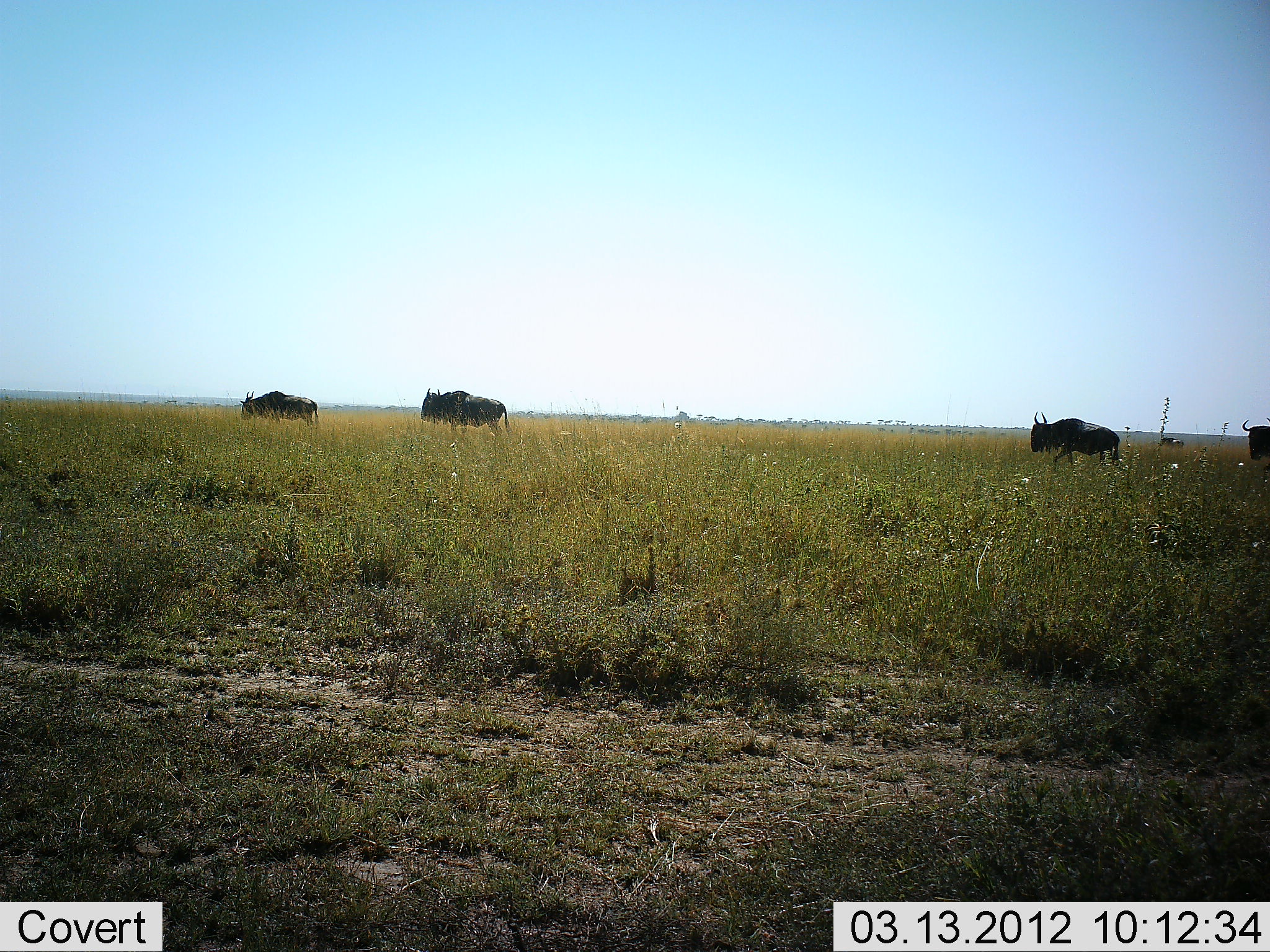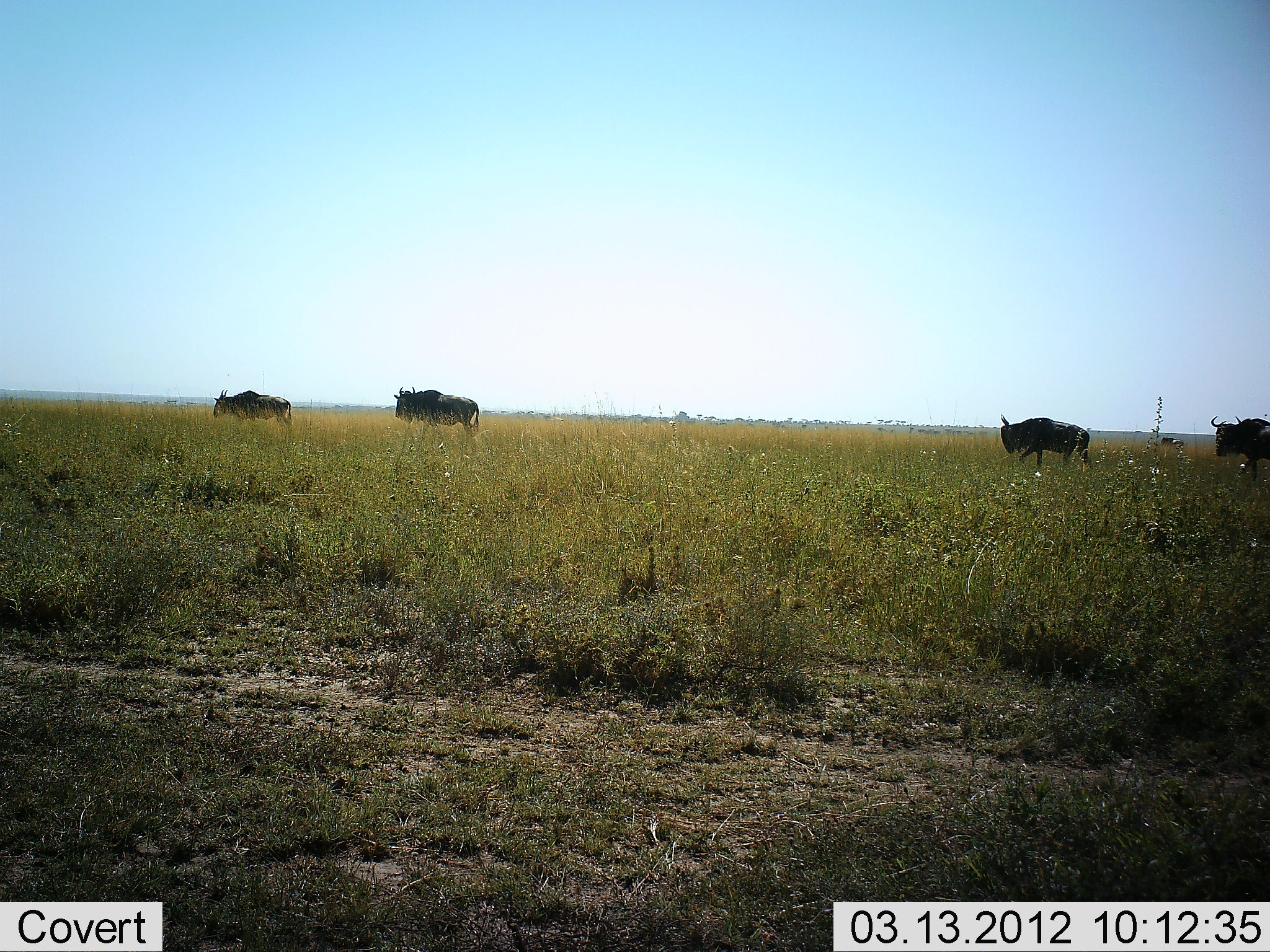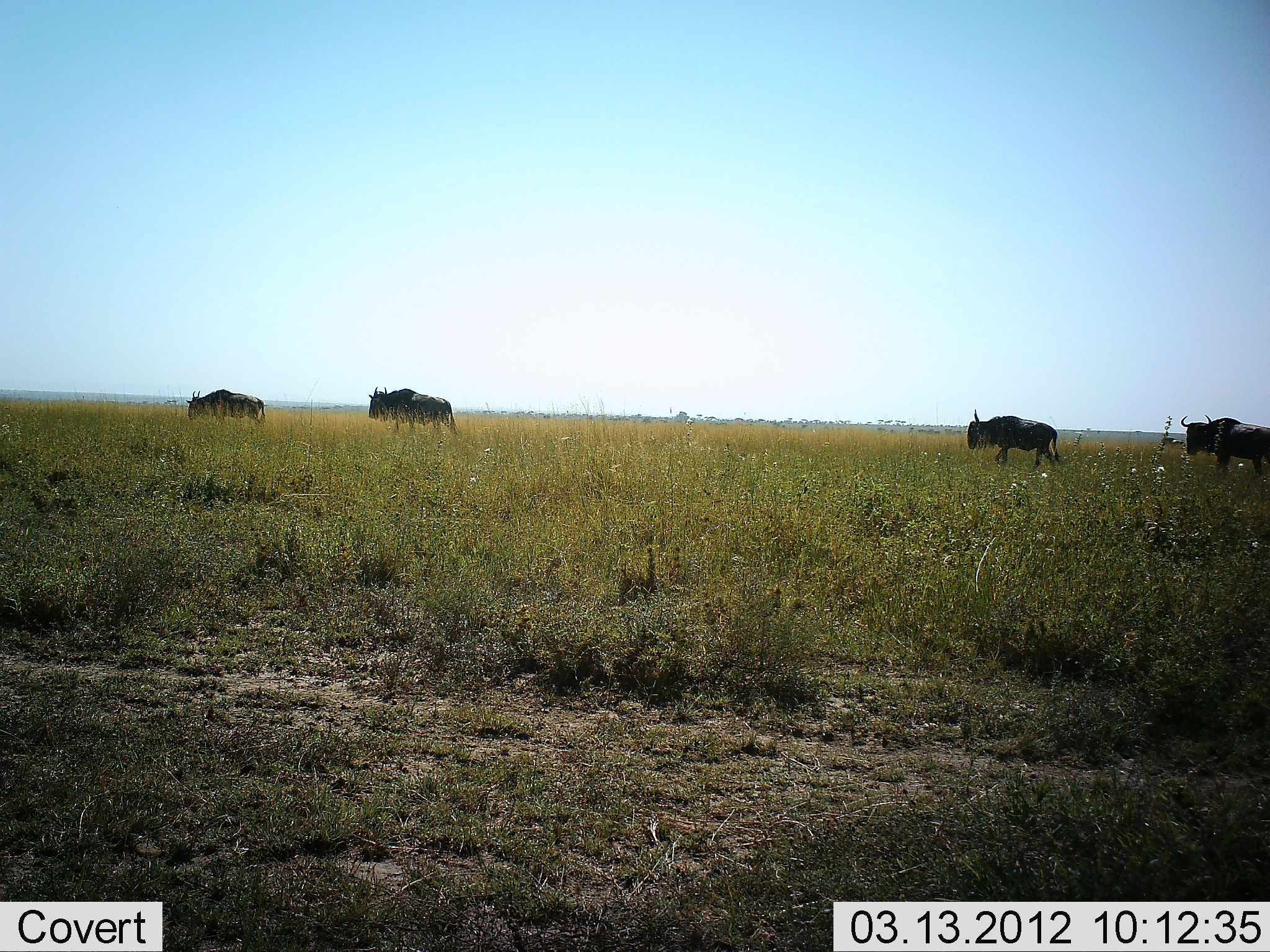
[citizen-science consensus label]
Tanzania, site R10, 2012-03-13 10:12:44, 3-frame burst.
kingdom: Animalia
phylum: Chordata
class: Mammalia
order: Artiodactyla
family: Bovidae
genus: Connochaetes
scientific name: Connochaetes taurinus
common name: blue wildebeest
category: wildebeest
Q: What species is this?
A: Wildebeest (blue wildebeest) (Connochaetes taurinus).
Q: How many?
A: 4.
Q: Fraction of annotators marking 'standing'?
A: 15%.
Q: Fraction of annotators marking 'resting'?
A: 0%.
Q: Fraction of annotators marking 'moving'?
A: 100%.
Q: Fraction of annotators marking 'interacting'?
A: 0%.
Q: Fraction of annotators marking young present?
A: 0%.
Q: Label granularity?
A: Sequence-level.